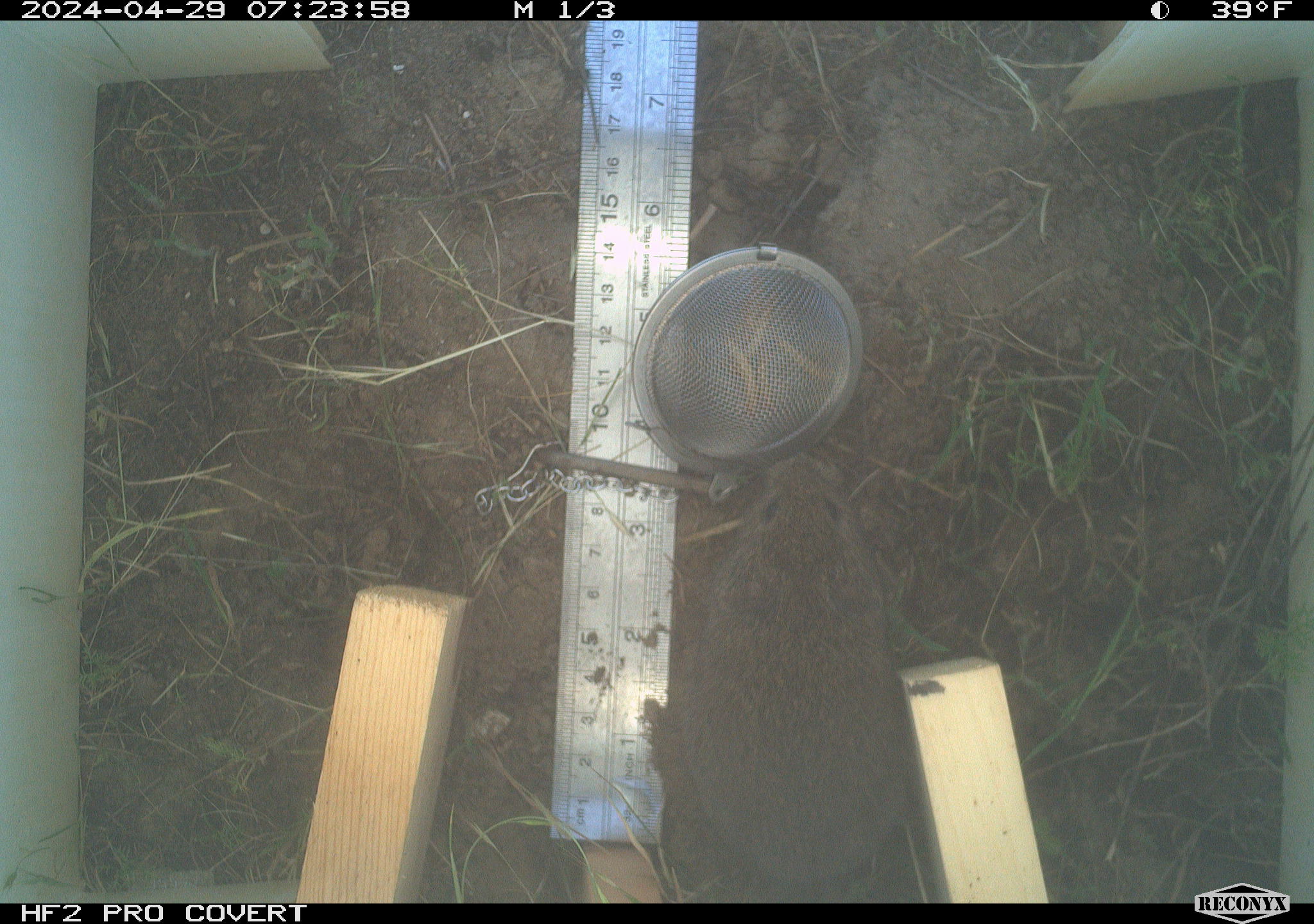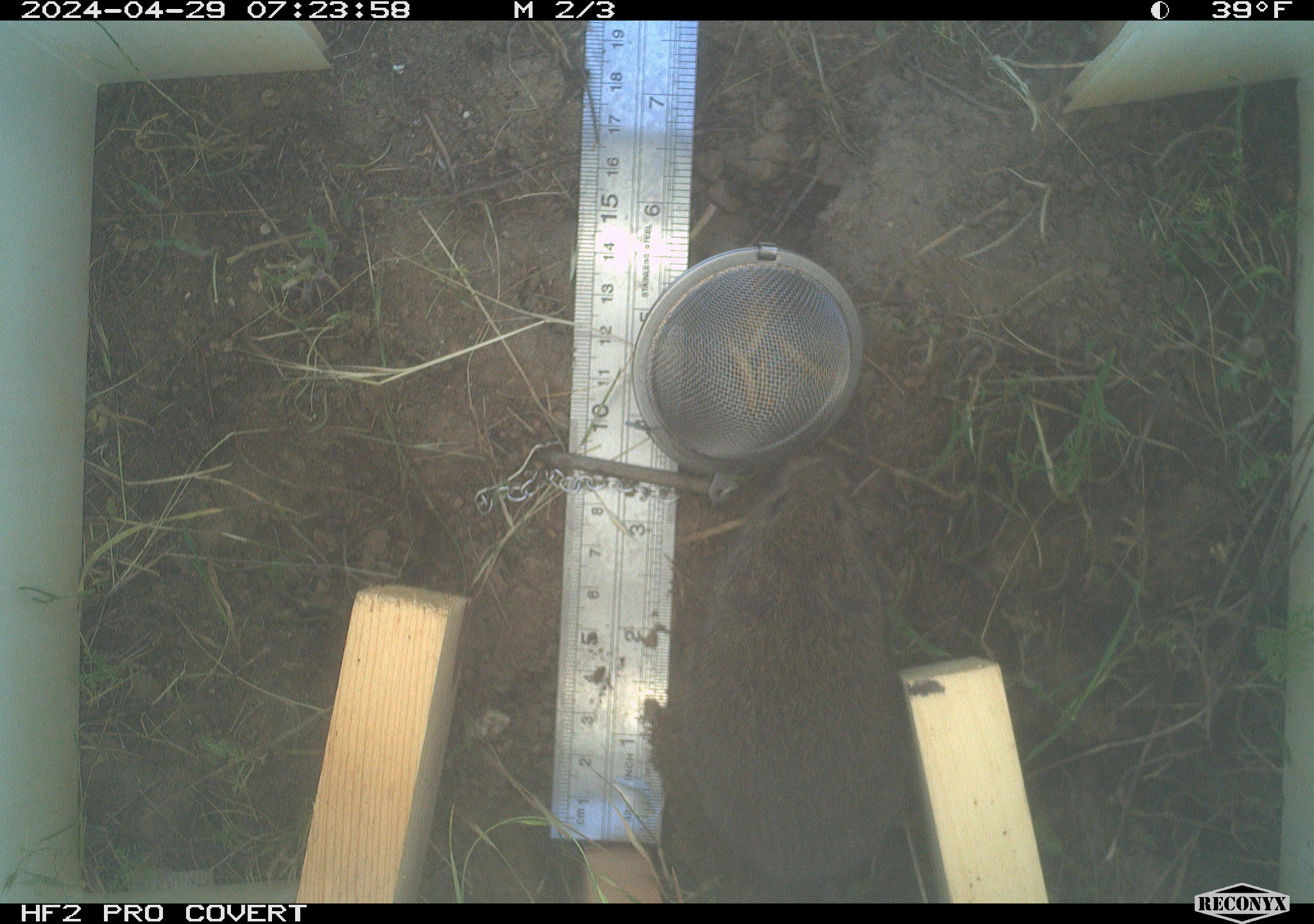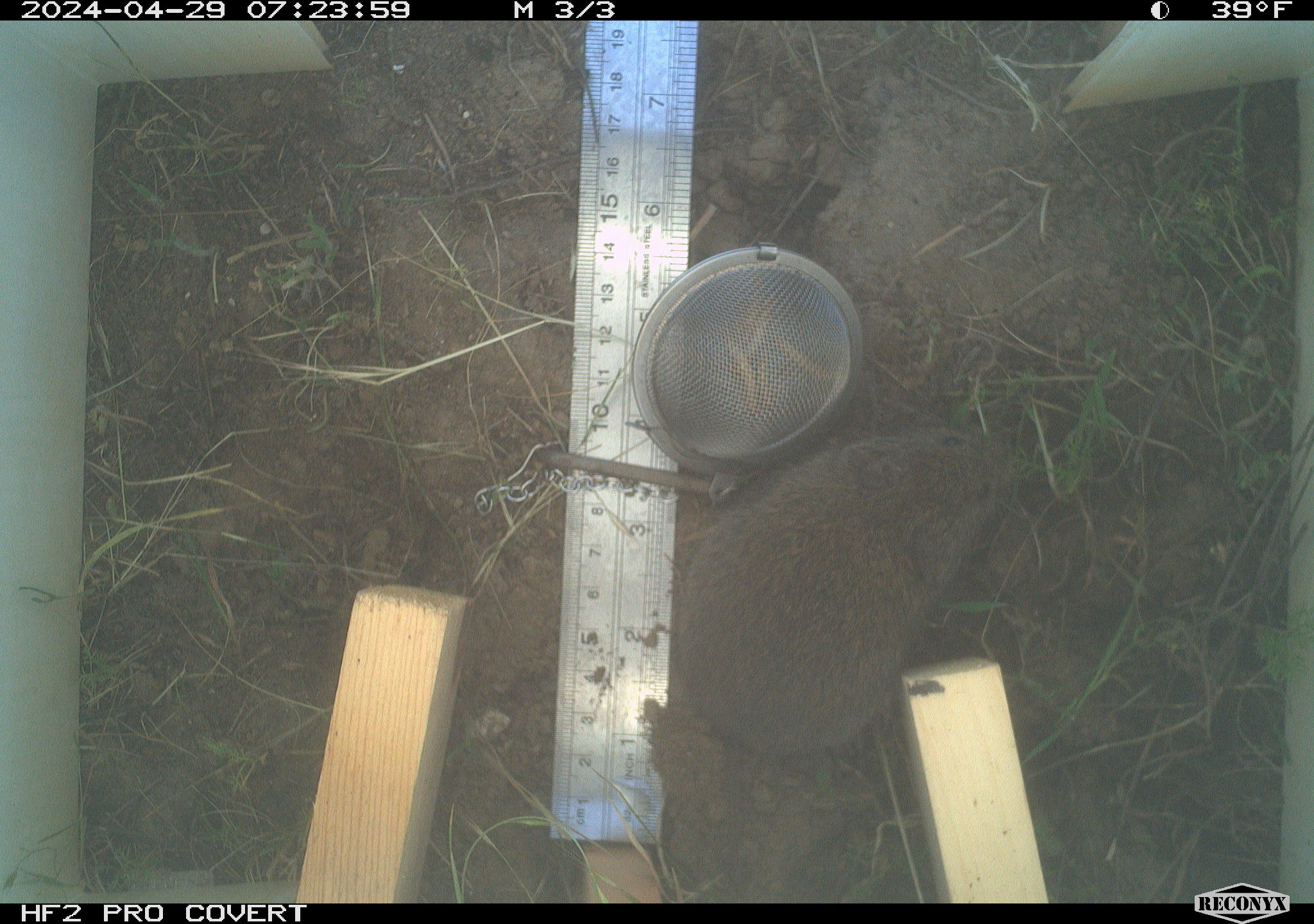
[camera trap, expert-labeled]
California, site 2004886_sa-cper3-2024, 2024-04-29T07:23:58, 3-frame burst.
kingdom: Animalia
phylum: Chordata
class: Mammalia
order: Rodentia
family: Cricetidae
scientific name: Arvicolinae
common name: voles, lemmings, and muskrats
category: arvicolinae subfamily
Arvicolinae subfamily (voles, lemmings, and muskrats) (Arvicolinae).